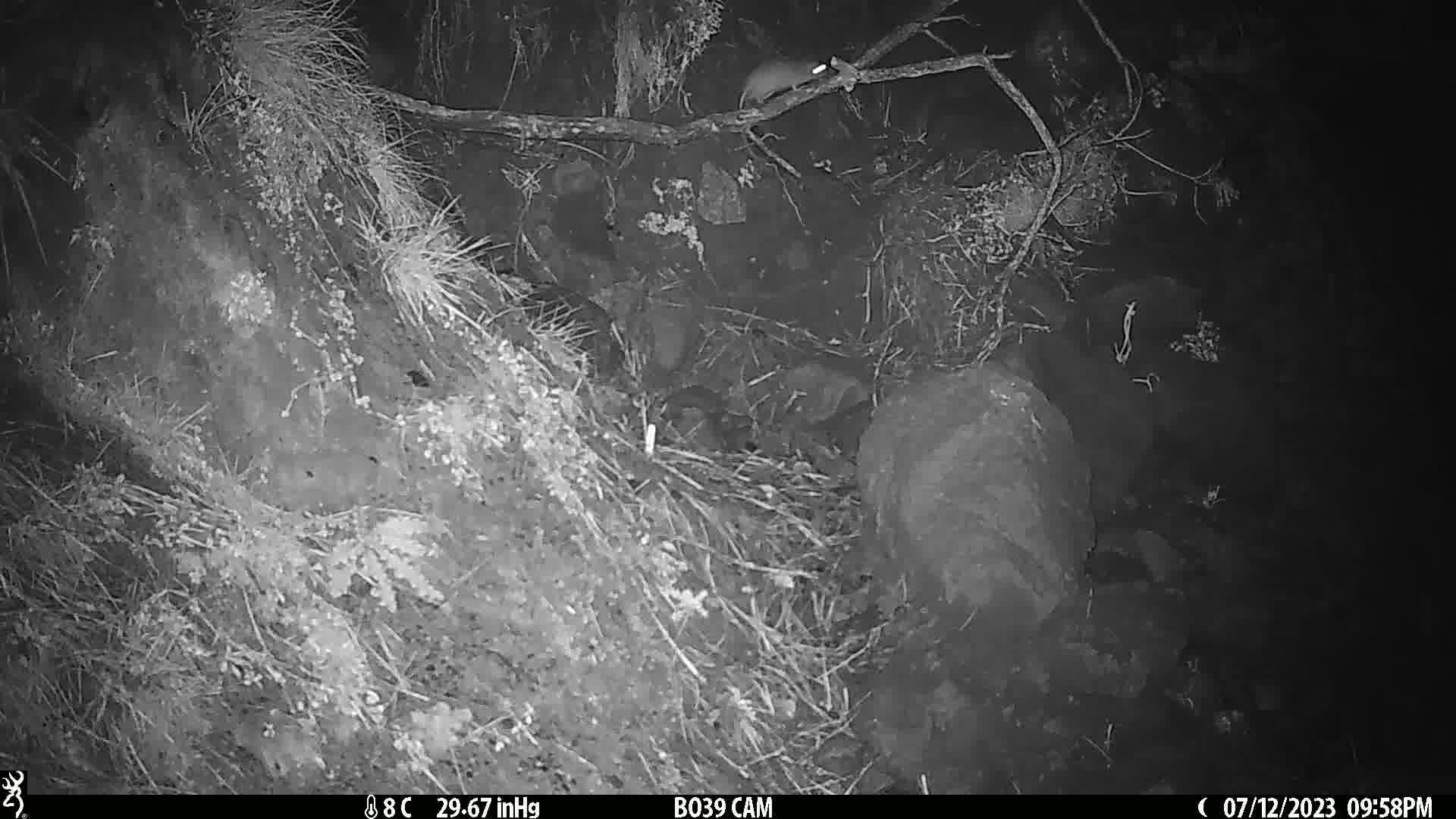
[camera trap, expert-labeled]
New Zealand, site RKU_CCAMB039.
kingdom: Animalia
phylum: Chordata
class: Mammalia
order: Rodentia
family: Muridae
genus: Rattus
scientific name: Rattus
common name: rat